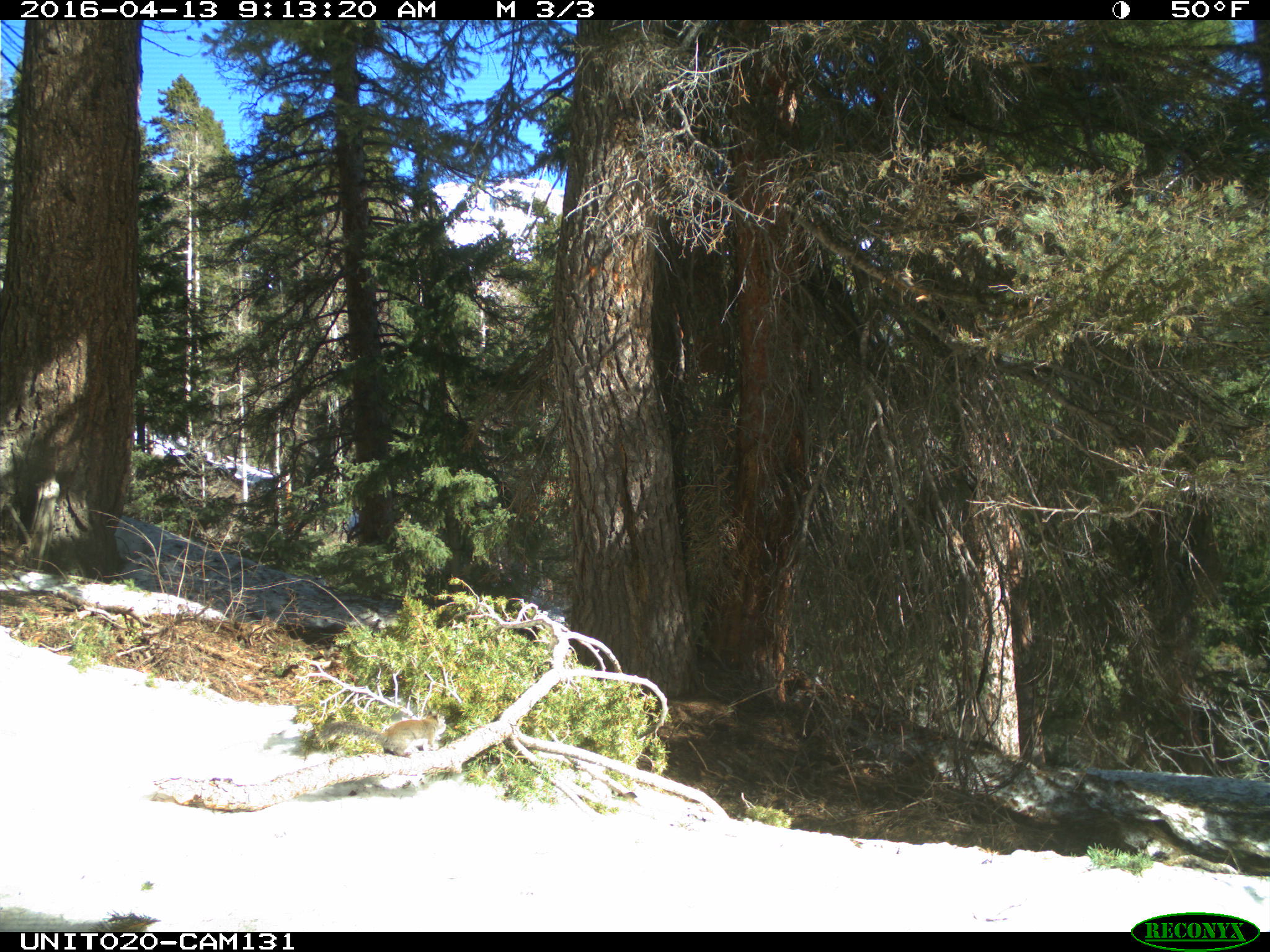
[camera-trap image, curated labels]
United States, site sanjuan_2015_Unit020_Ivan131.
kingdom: Animalia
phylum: Chordata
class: Mammalia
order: Rodentia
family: Sciuridae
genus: Tamiasciurus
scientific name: Tamiasciurus hudsonicus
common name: american red squirrel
Tamiasciurus hudsonicus (american red squirrel).